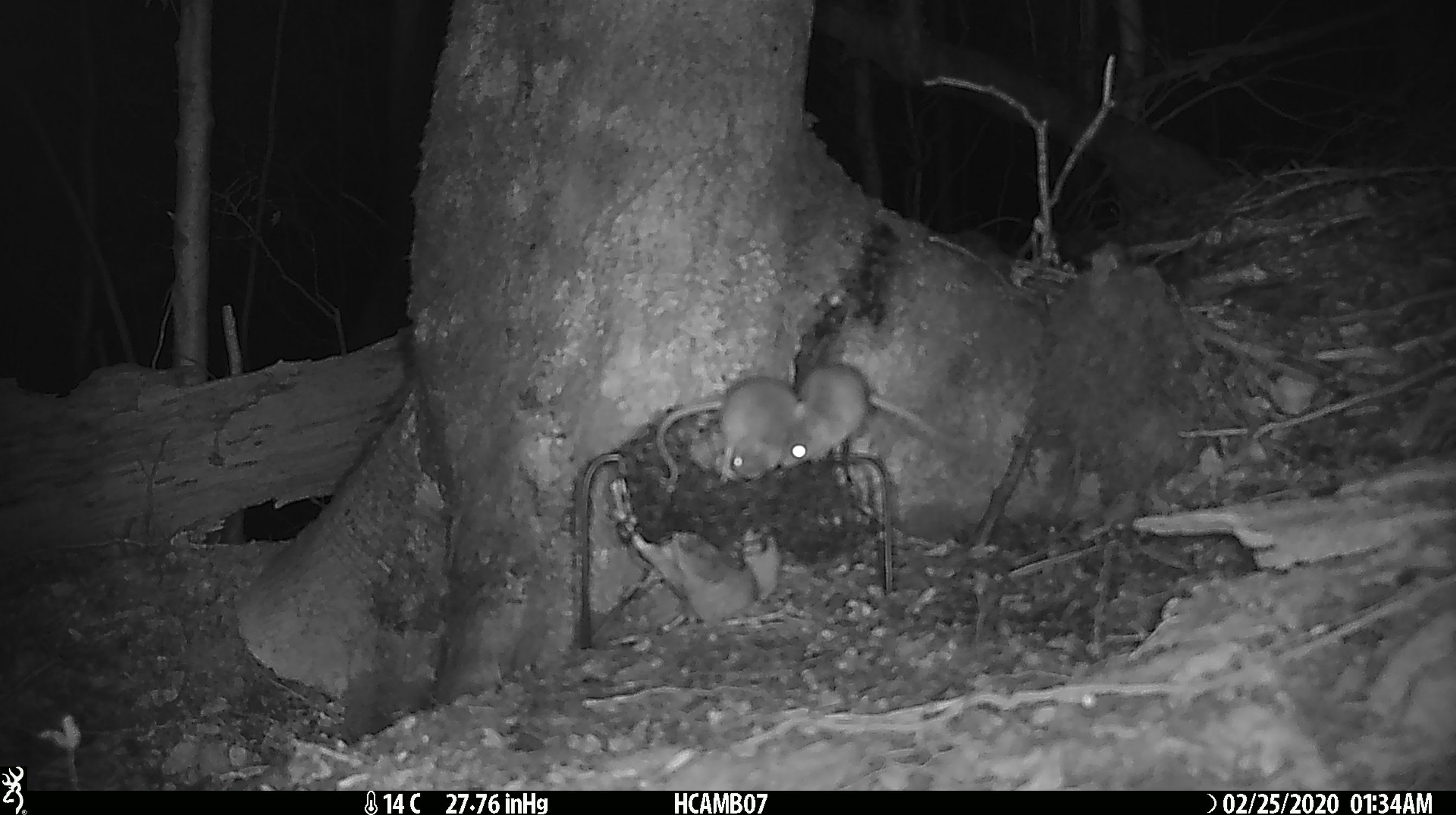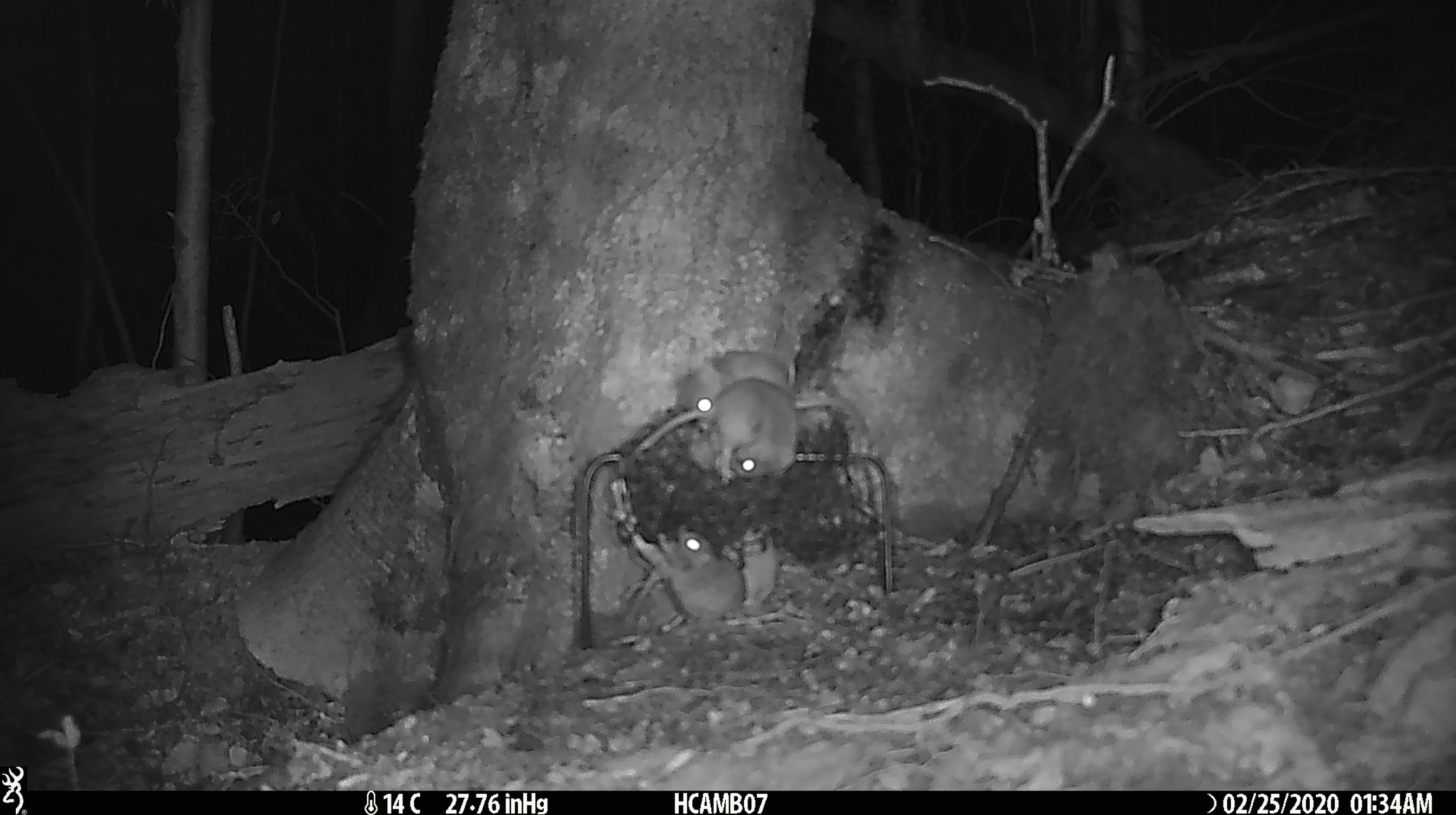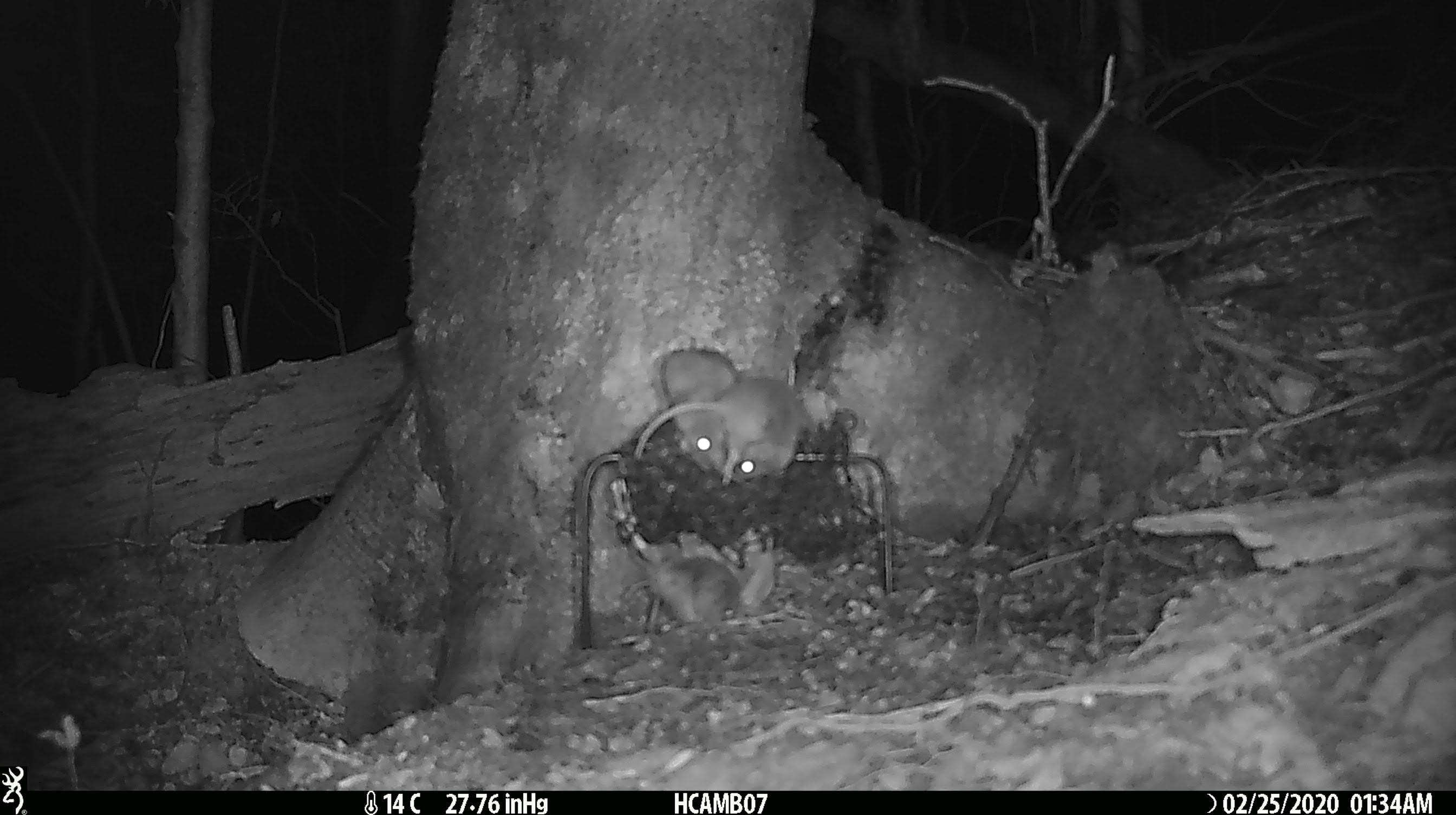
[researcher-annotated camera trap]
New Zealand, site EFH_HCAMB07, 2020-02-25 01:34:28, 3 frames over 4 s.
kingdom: Animalia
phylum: Chordata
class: Mammalia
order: Rodentia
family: Muridae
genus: Mus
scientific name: Mus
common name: mouse